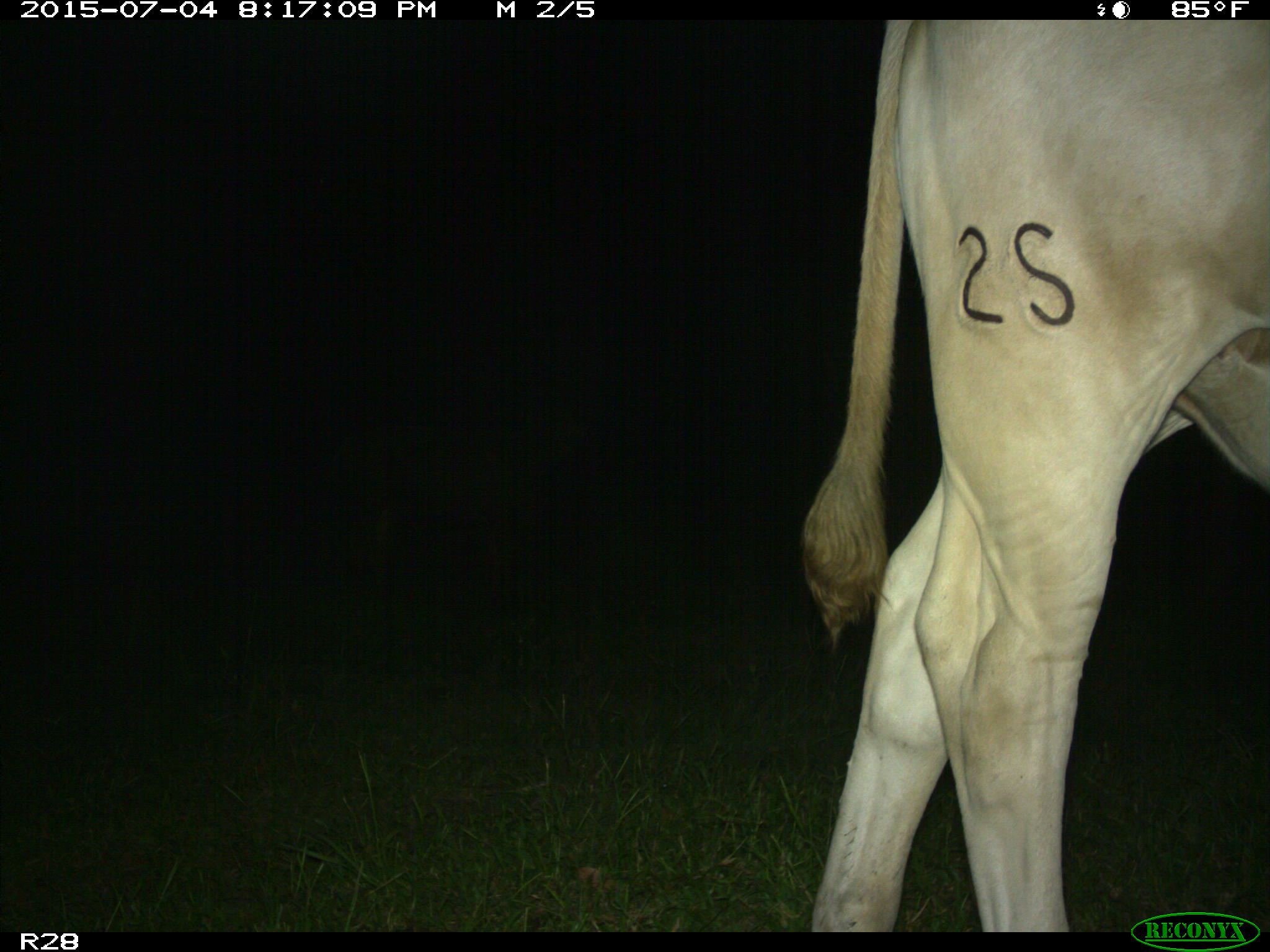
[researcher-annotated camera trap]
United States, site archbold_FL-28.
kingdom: Animalia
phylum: Chordata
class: Mammalia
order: Artiodactyla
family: Bovidae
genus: Bos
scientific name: Bos taurus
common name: domestic cow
Bos taurus (domestic cow).